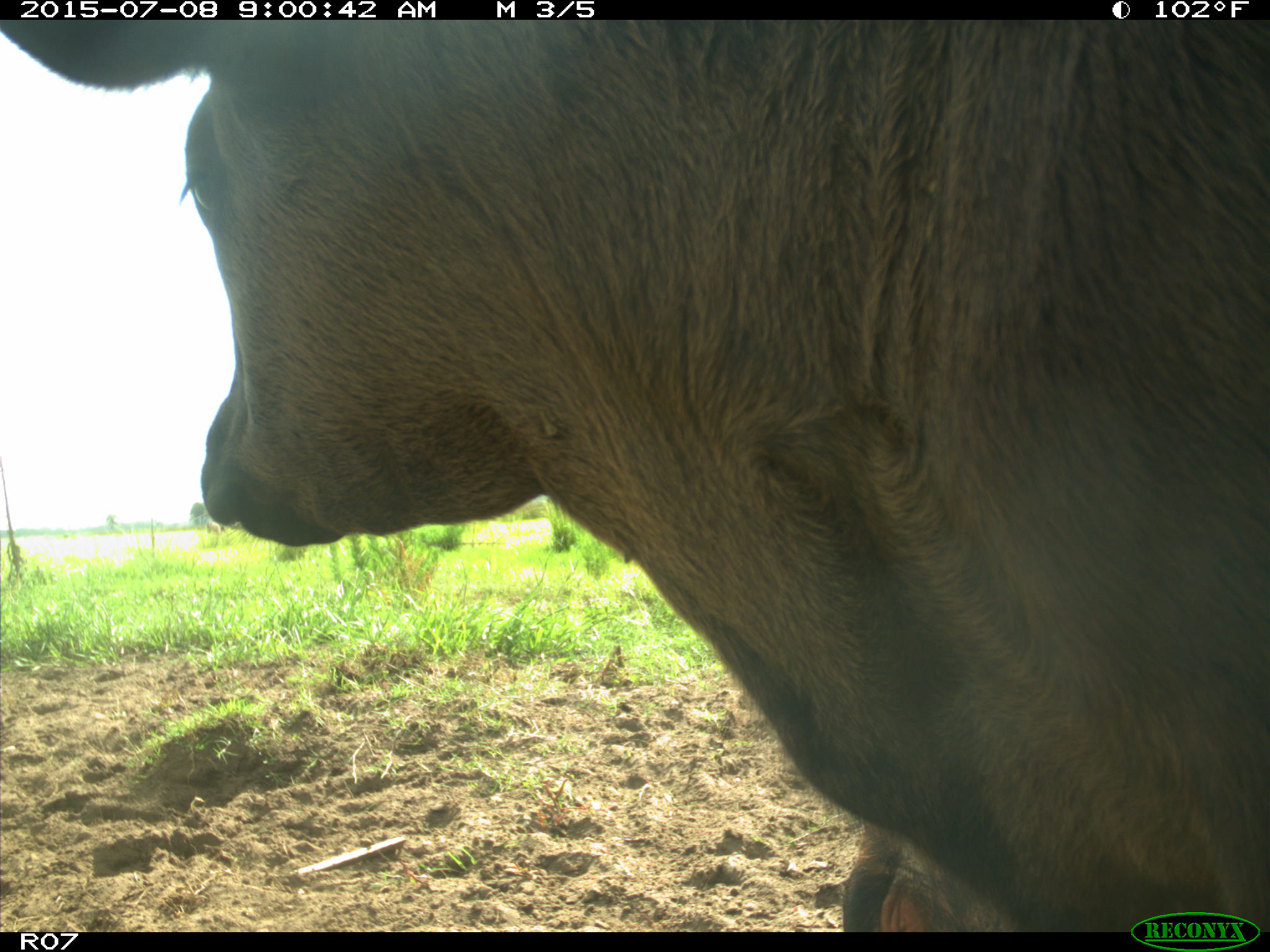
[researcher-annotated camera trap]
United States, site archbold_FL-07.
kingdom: Animalia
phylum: Chordata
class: Mammalia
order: Artiodactyla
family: Bovidae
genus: Bos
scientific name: Bos taurus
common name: domestic cow